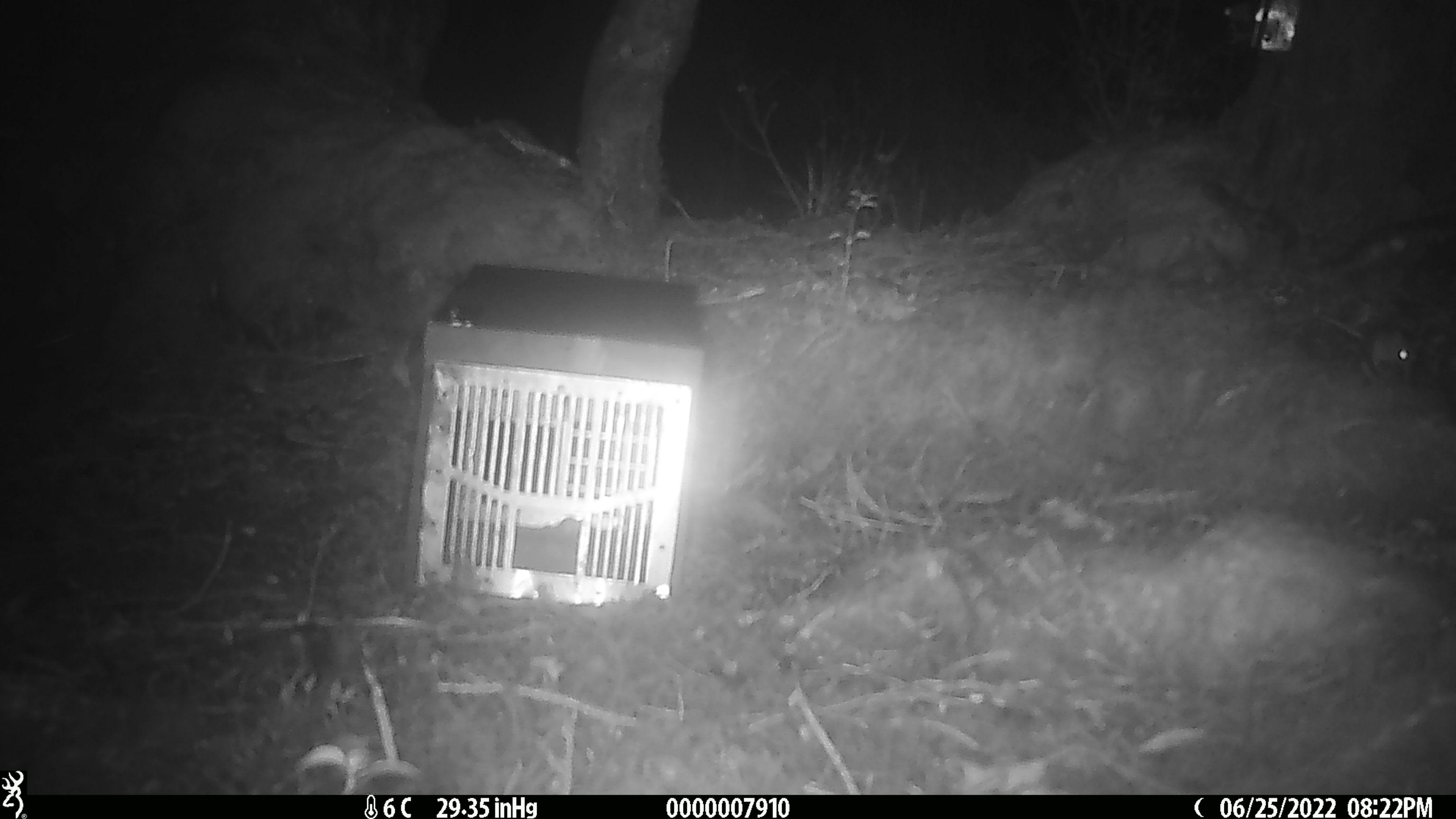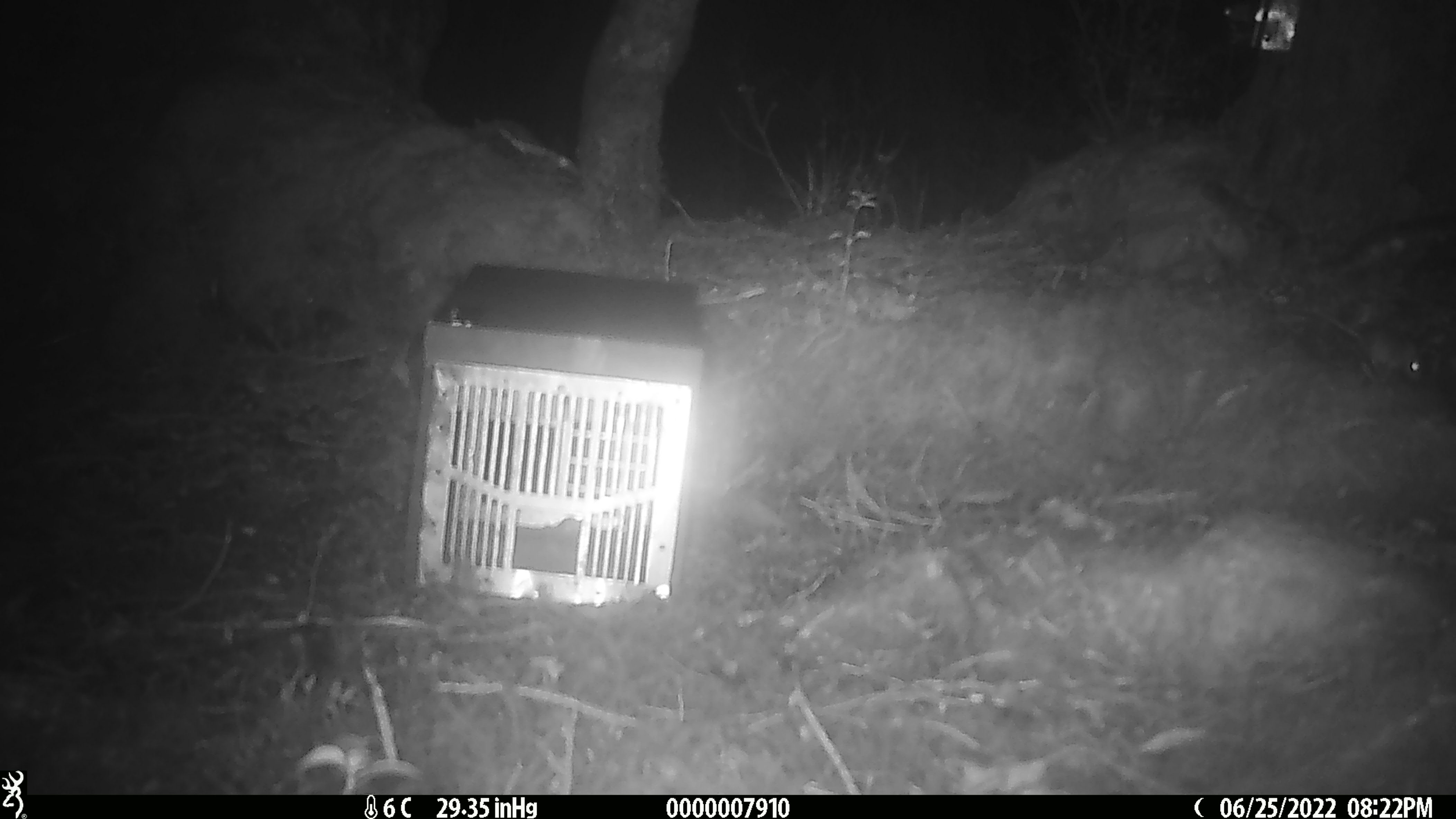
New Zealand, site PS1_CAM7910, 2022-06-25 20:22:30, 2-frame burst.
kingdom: Animalia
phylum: Chordata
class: Mammalia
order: Rodentia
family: Muridae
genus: Mus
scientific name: Mus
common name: mouse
Mouse (Mus).